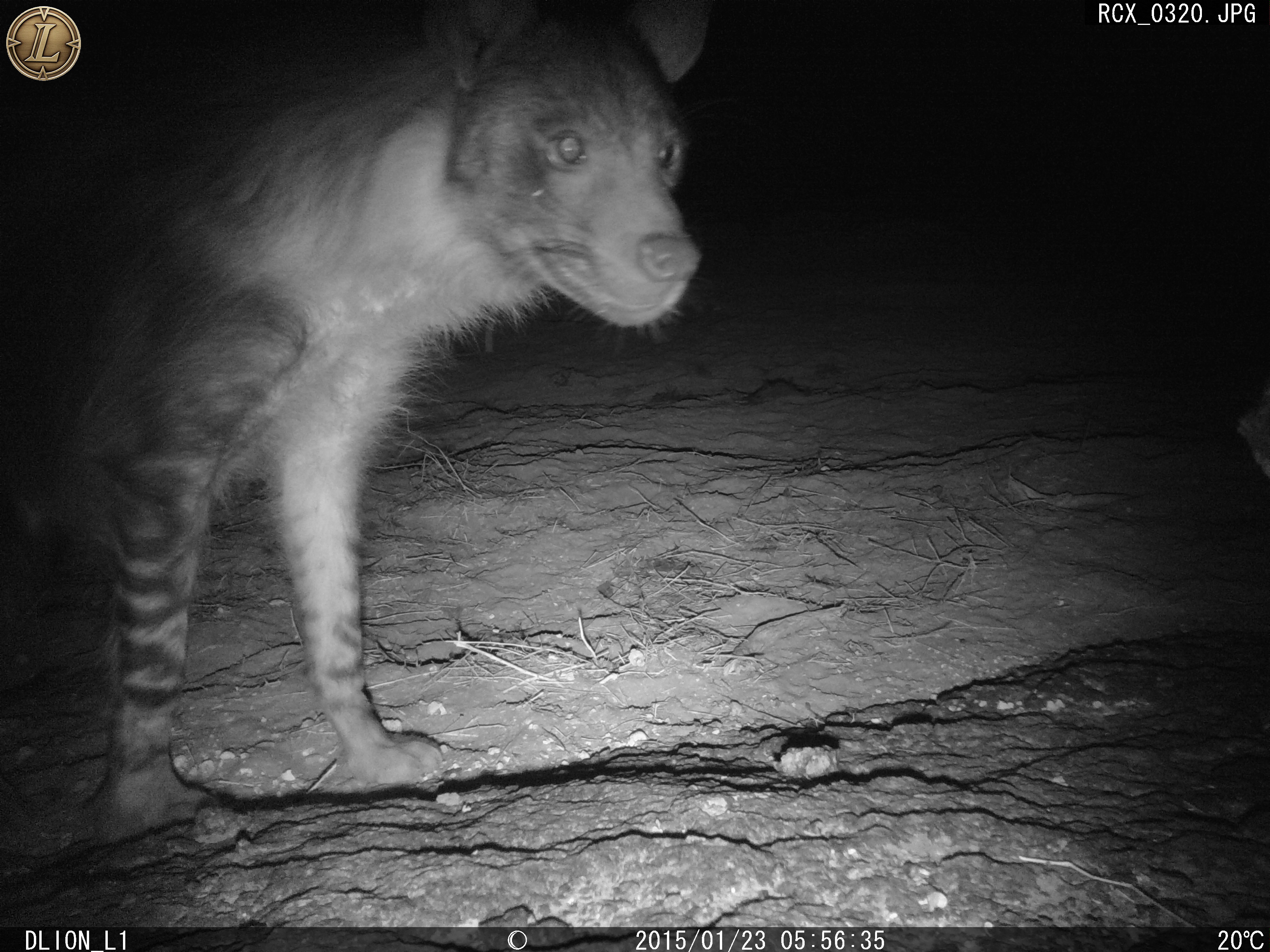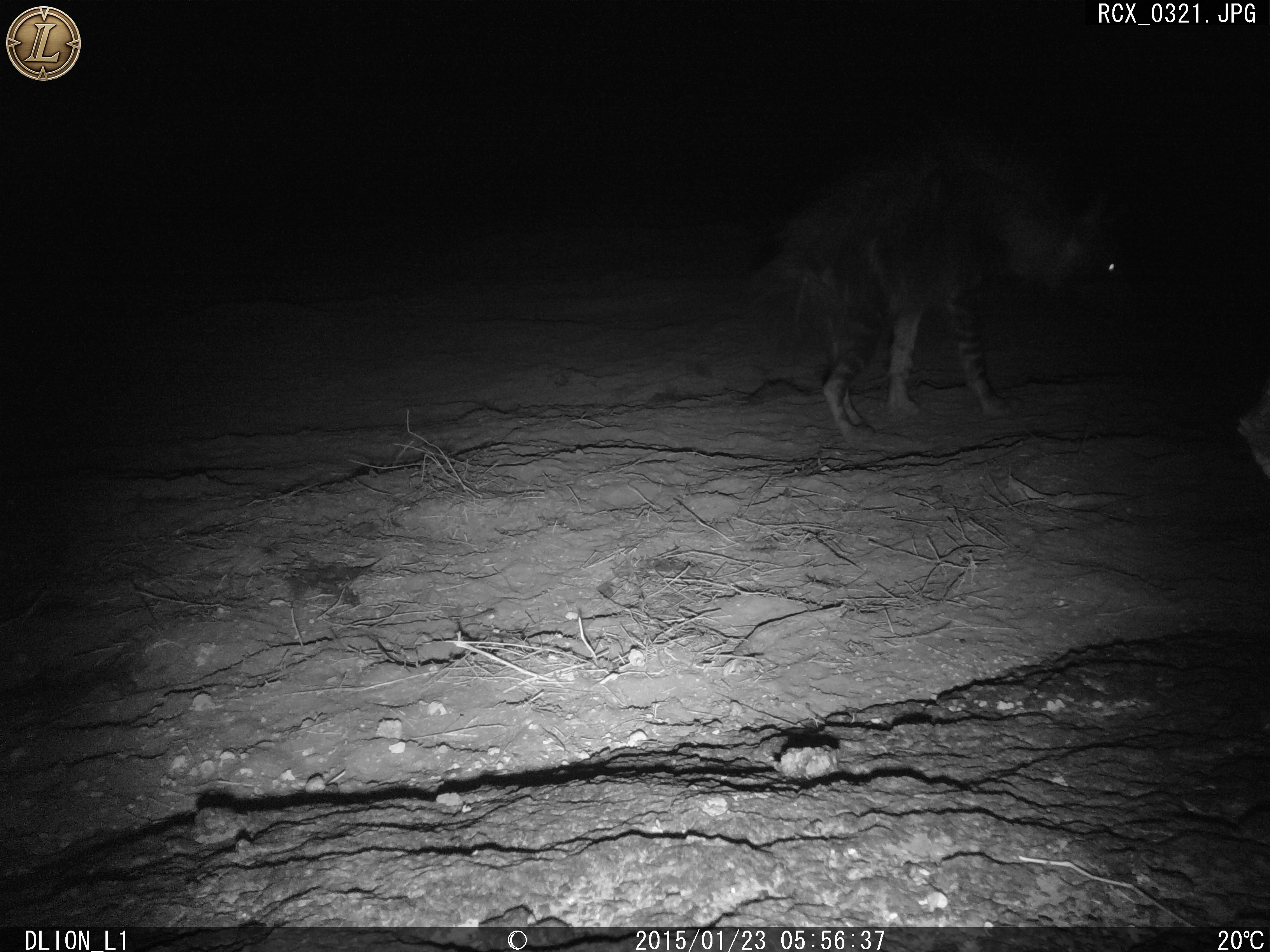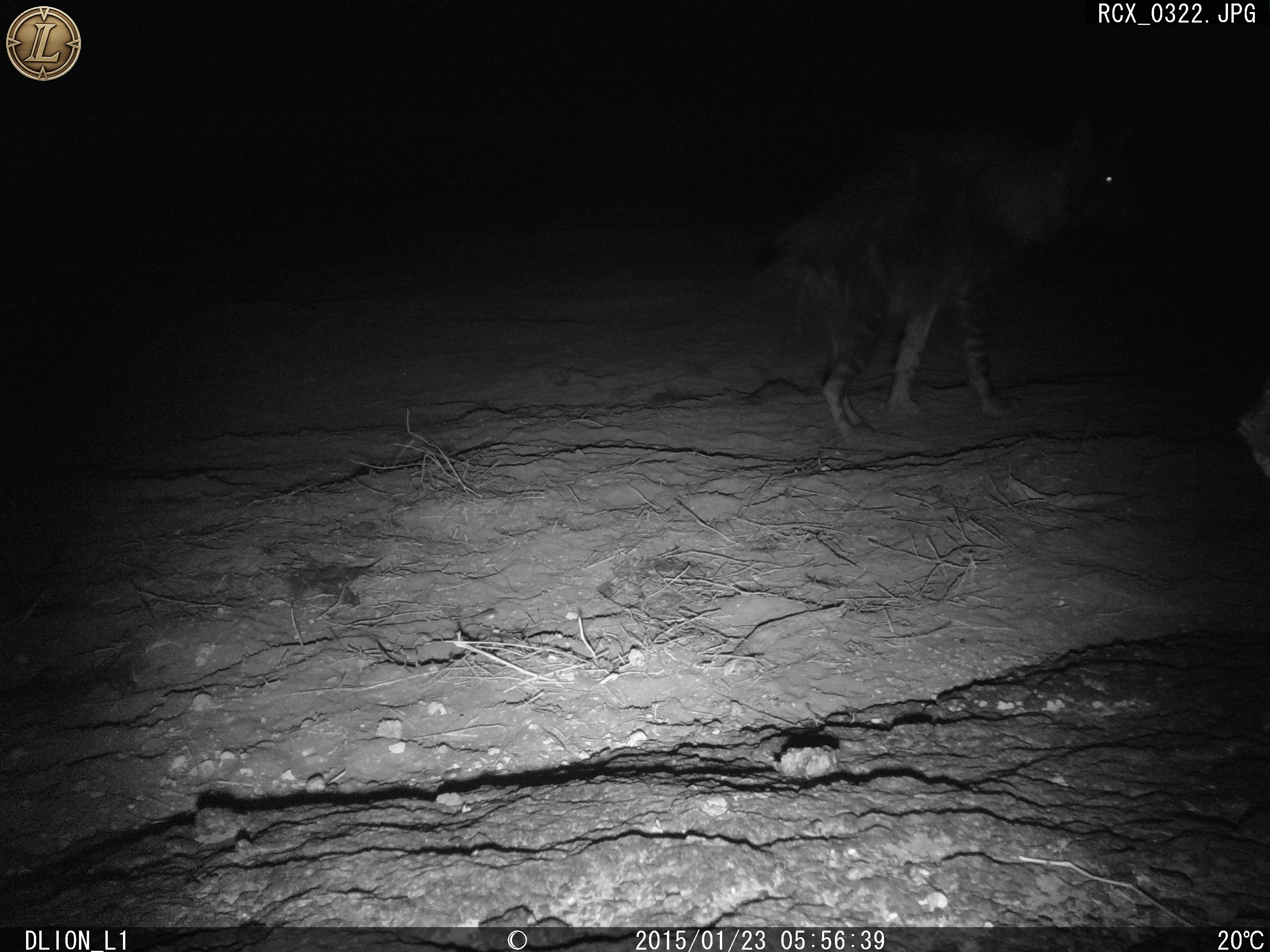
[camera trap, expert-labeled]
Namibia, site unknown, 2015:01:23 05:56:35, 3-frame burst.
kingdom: Animalia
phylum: Chordata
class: Mammalia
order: Carnivora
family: Hyaenidae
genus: Parahyaena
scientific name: Parahyaena brunnea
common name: brown hyena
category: hyaena brunnea